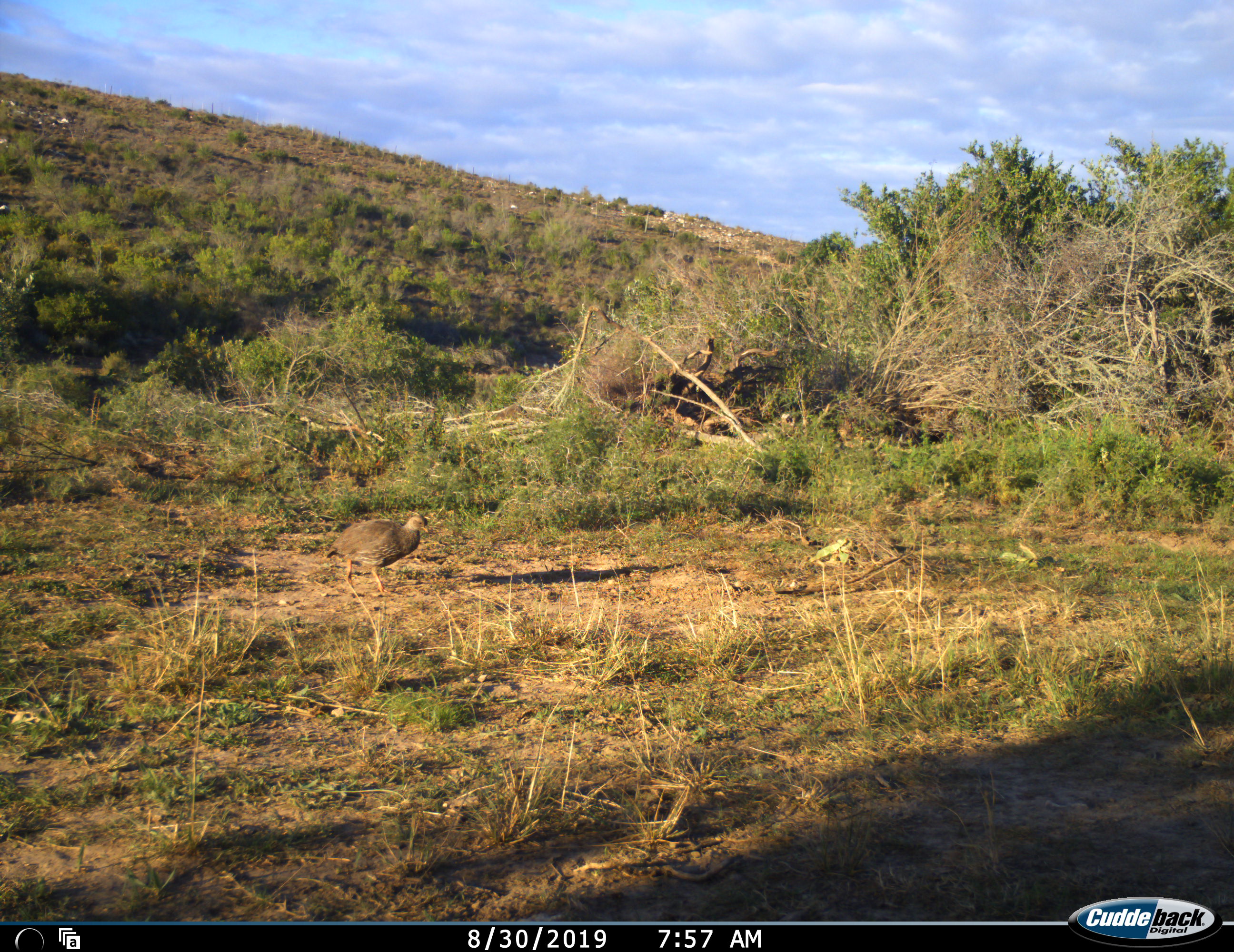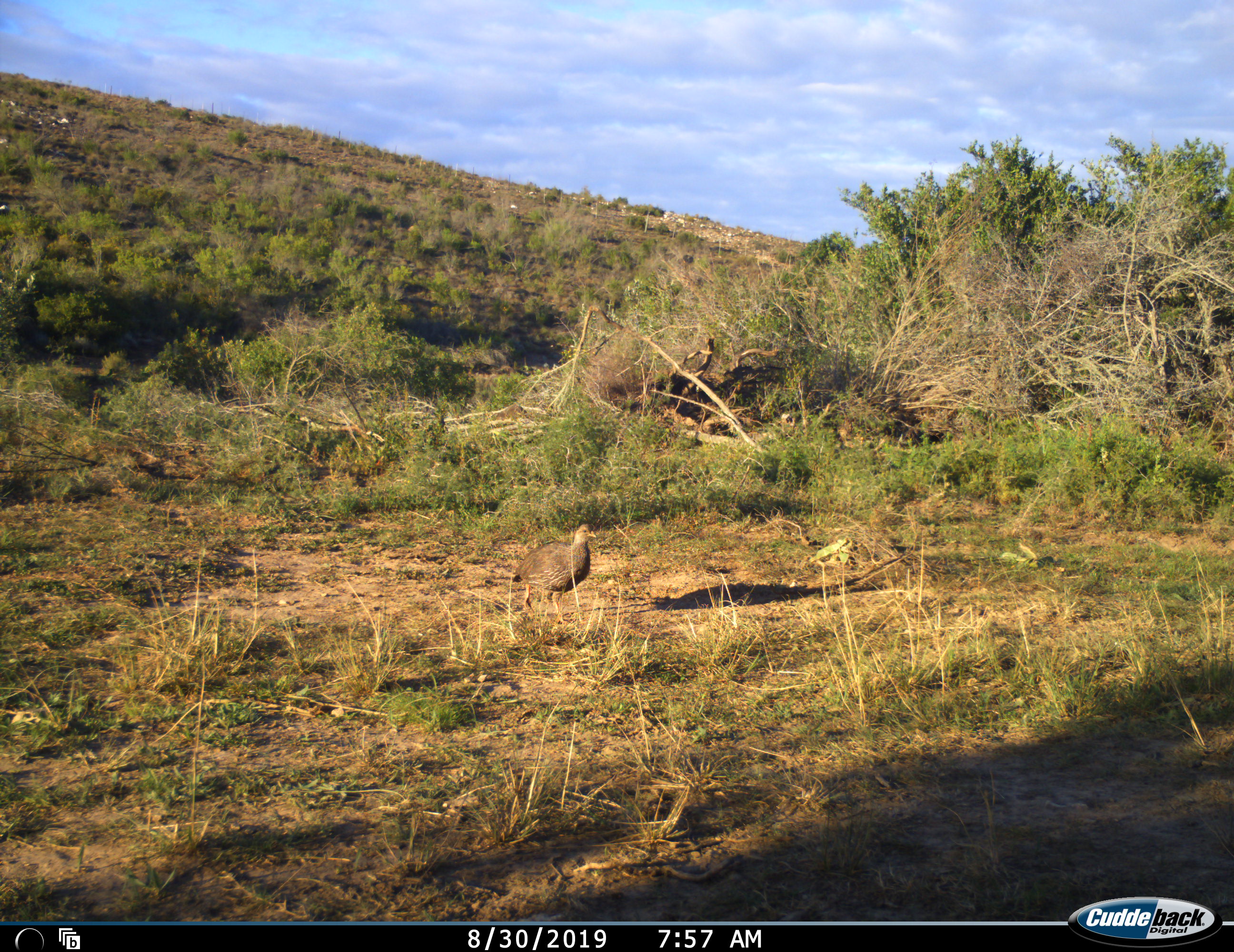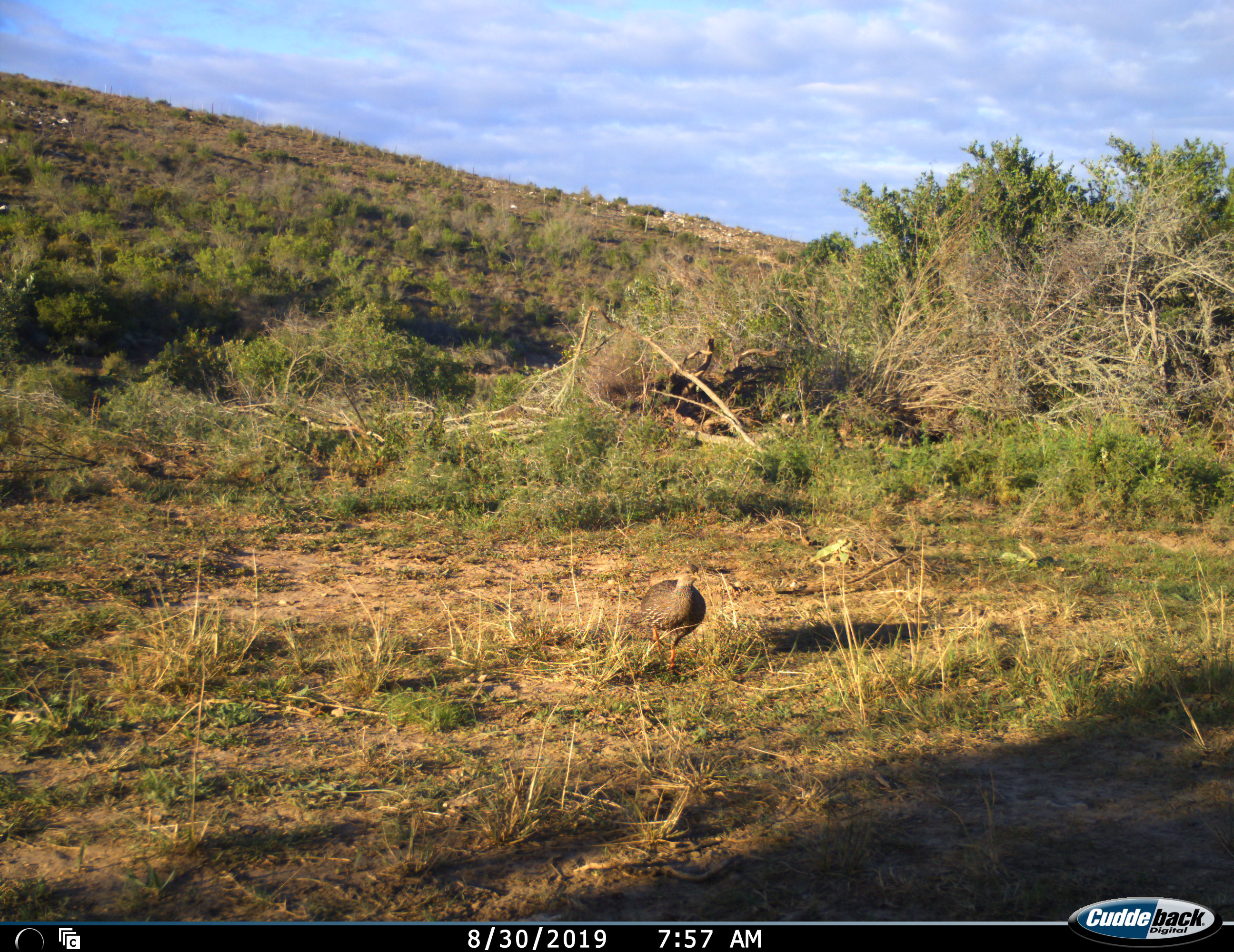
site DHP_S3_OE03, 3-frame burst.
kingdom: Animalia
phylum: Chordata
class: Aves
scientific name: Aves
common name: bird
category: birdother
Birdother (bird) (Aves), count 1. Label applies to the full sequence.